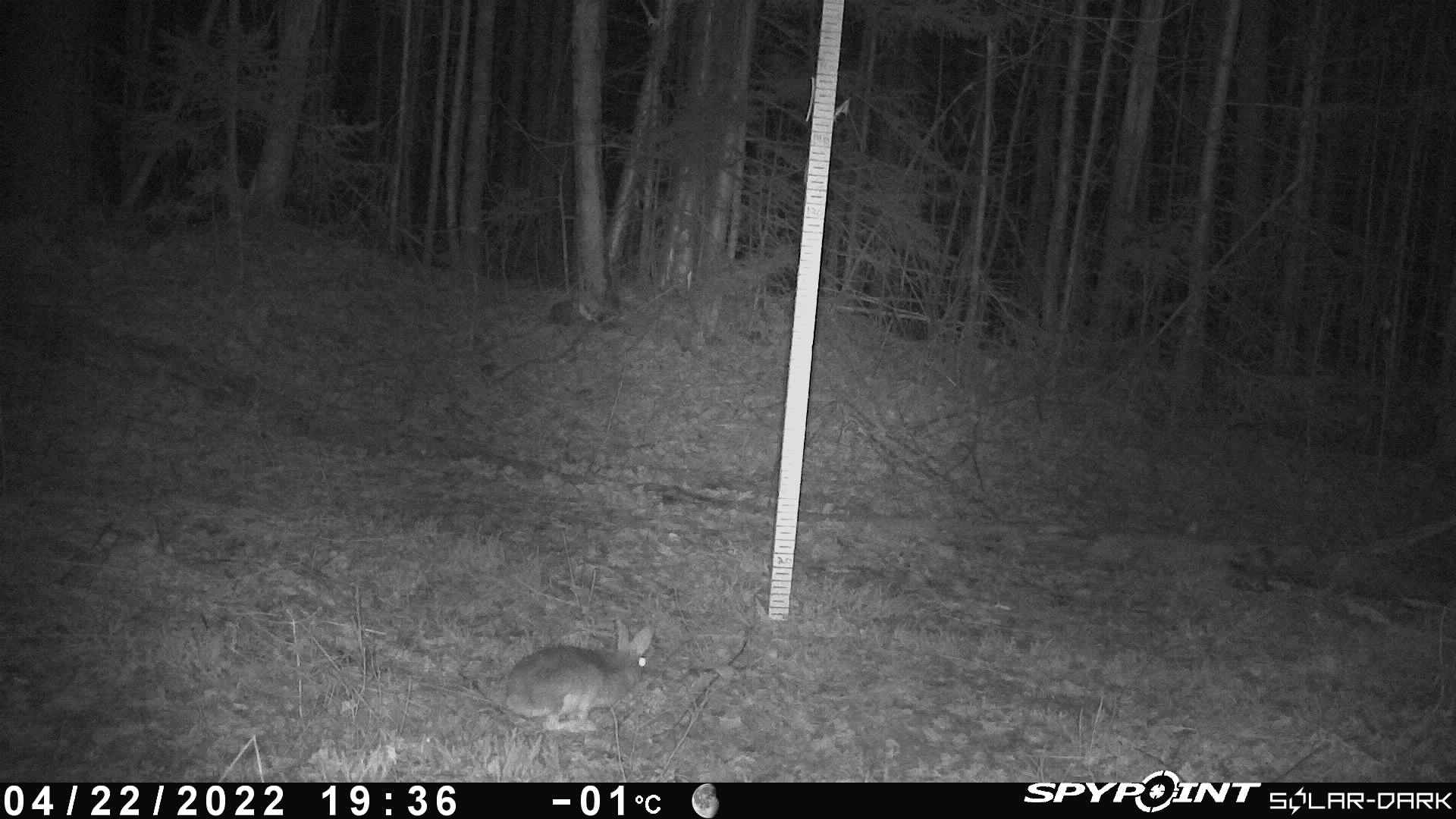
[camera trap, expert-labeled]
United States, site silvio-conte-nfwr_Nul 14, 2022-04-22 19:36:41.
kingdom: Animalia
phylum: Chordata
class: Mammalia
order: Lagomorpha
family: Leporidae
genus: Lepus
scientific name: Lepus americanus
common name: snowshoe hare